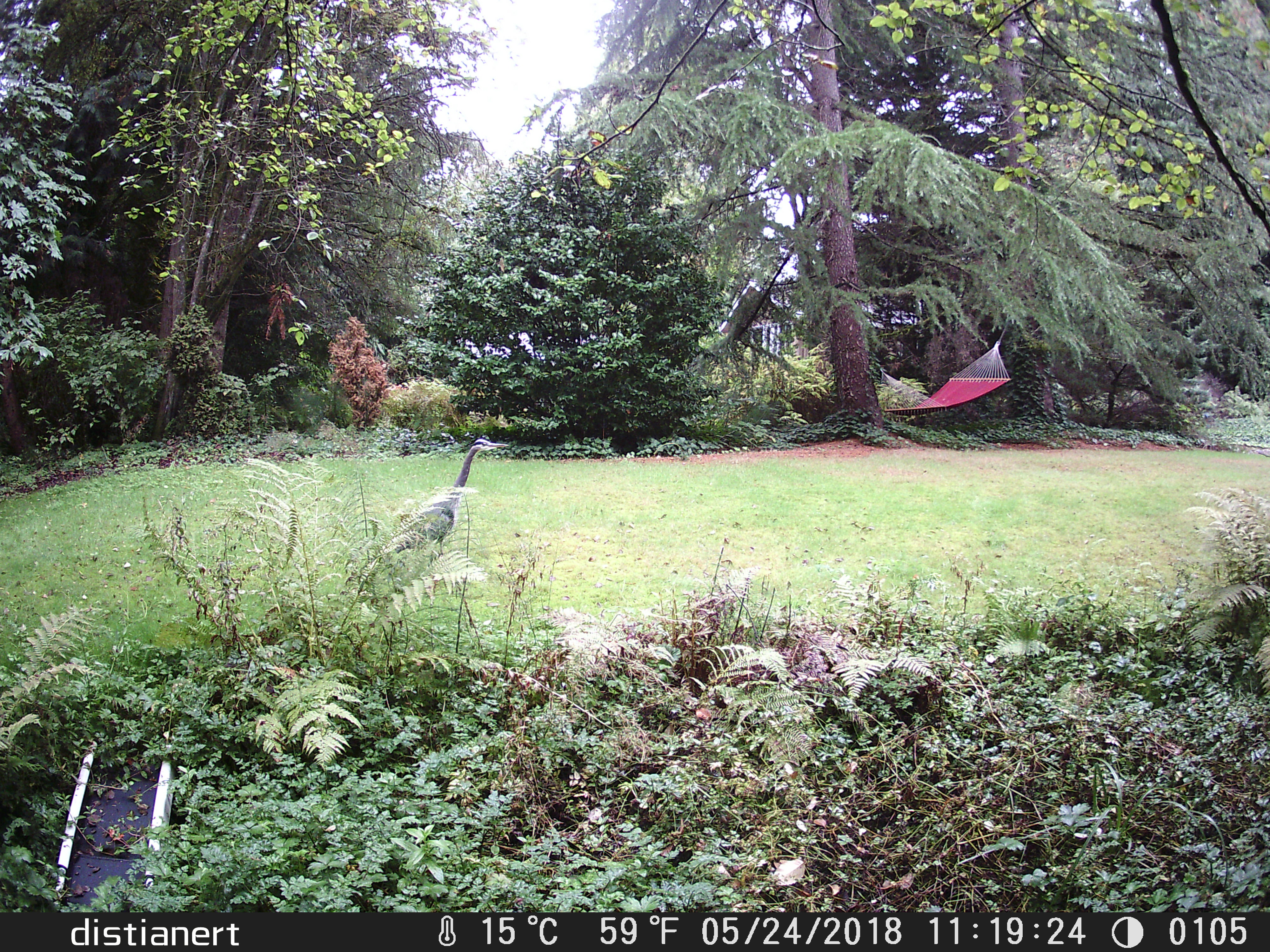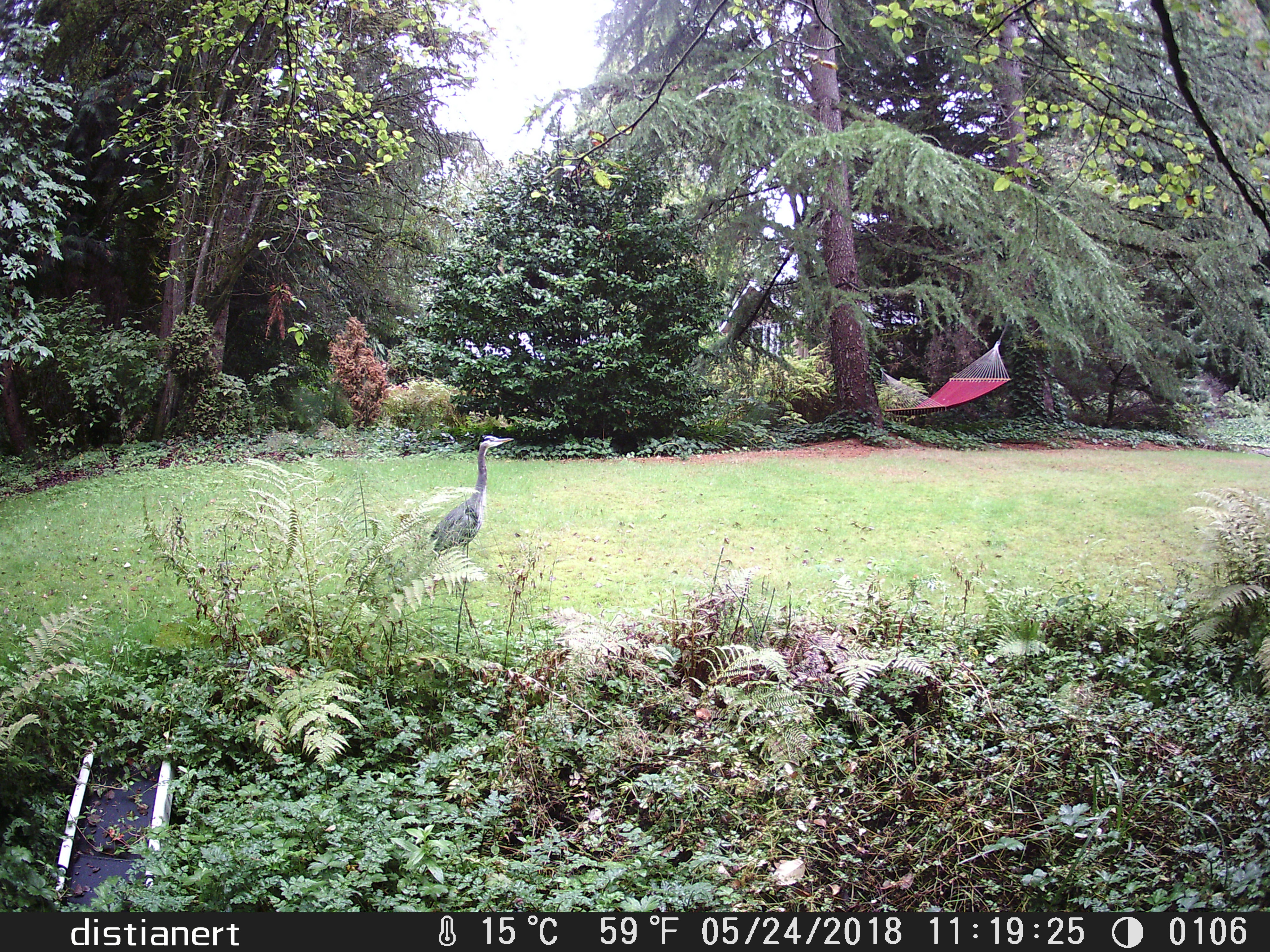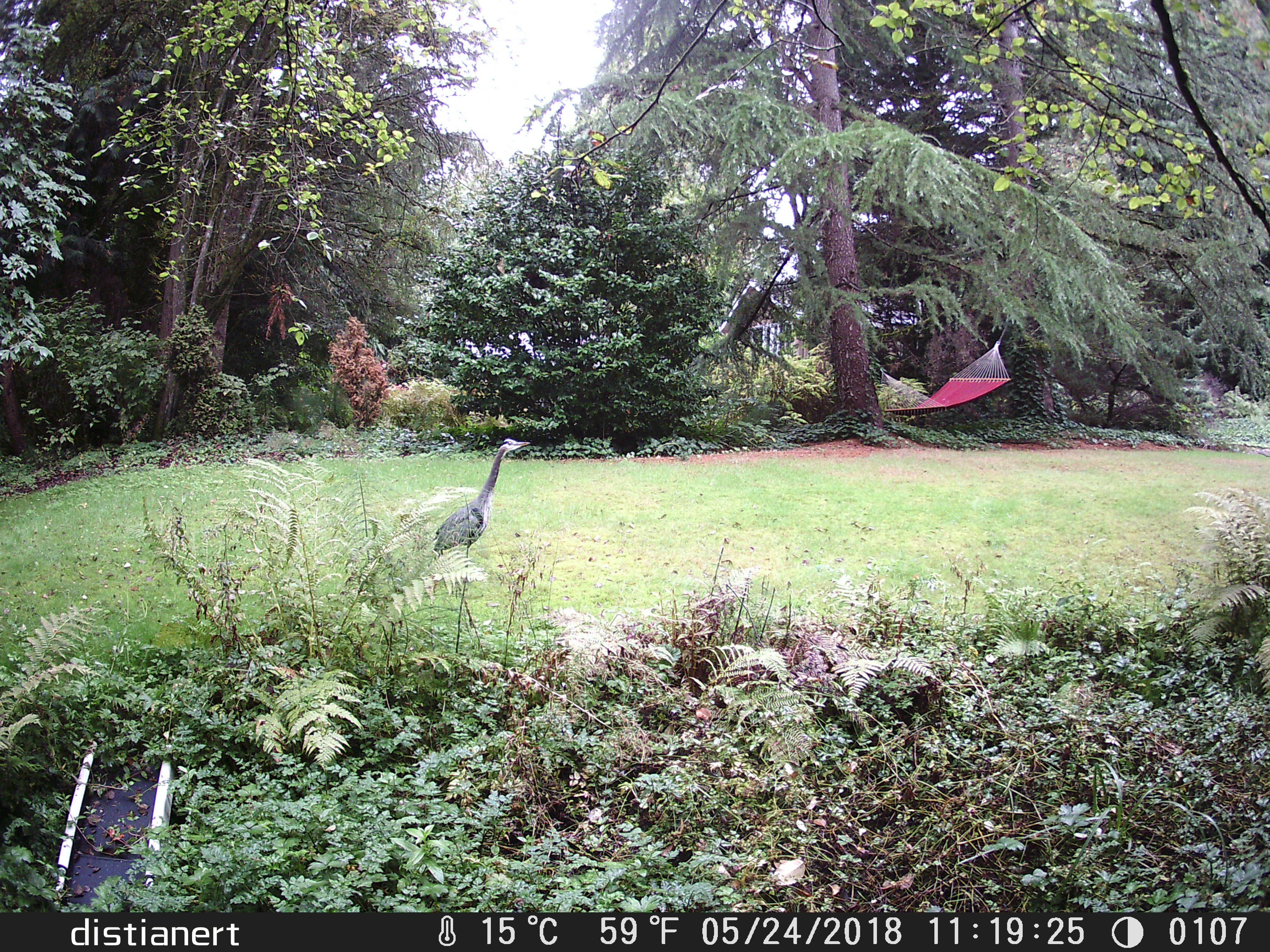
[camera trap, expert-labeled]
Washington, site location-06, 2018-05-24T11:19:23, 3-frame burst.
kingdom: Animalia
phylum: Chordata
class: Aves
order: Pelecaniformes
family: Ardeidae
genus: Ardea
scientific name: Ardea herodias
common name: great blue heron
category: heron